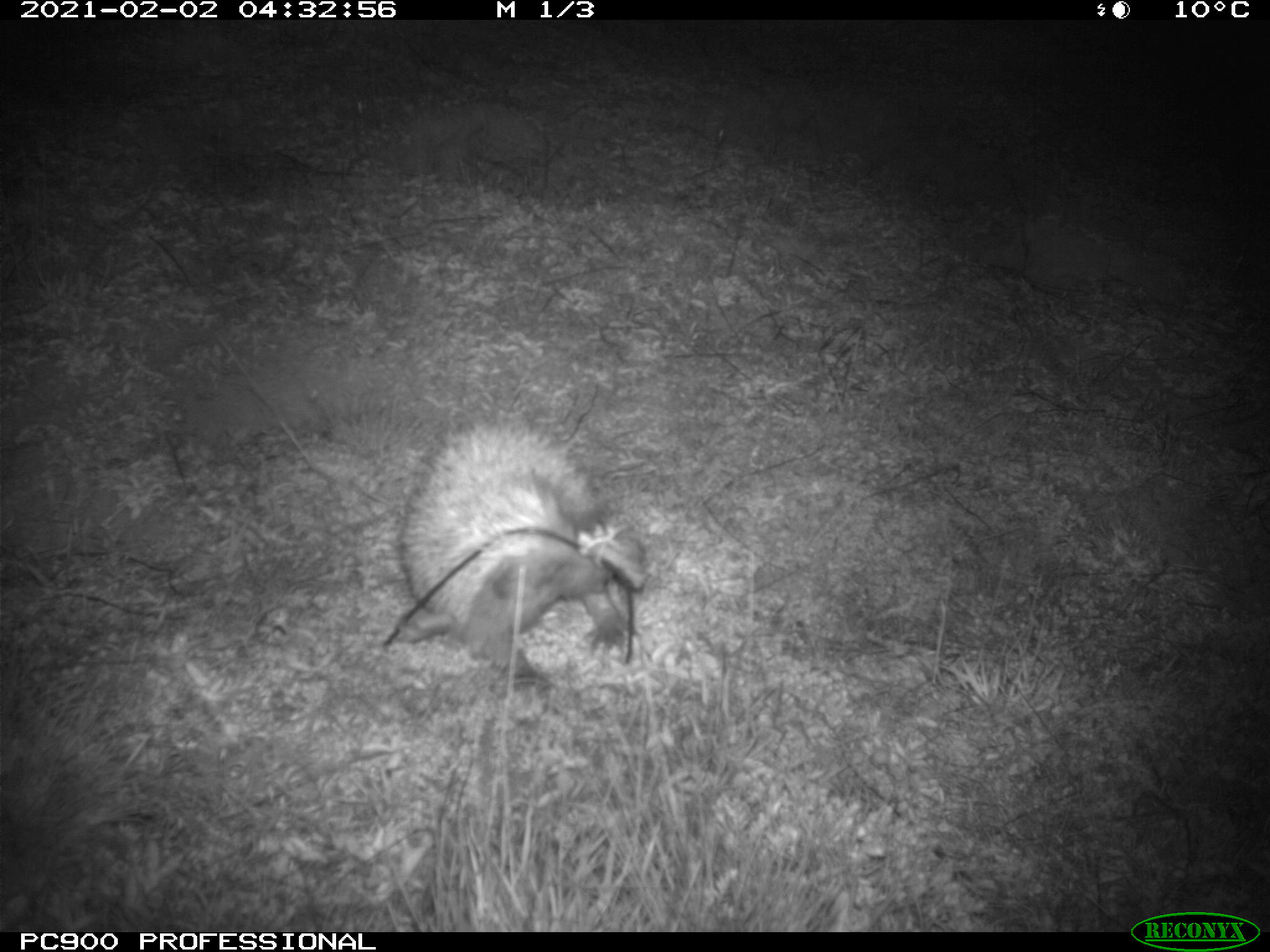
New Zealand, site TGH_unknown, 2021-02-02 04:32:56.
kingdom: Animalia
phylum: Chordata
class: Mammalia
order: Eulipotyphla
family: Erinaceidae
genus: Erinaceus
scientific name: Erinaceus europaeus europaeus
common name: european hedgehog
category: hedgehog